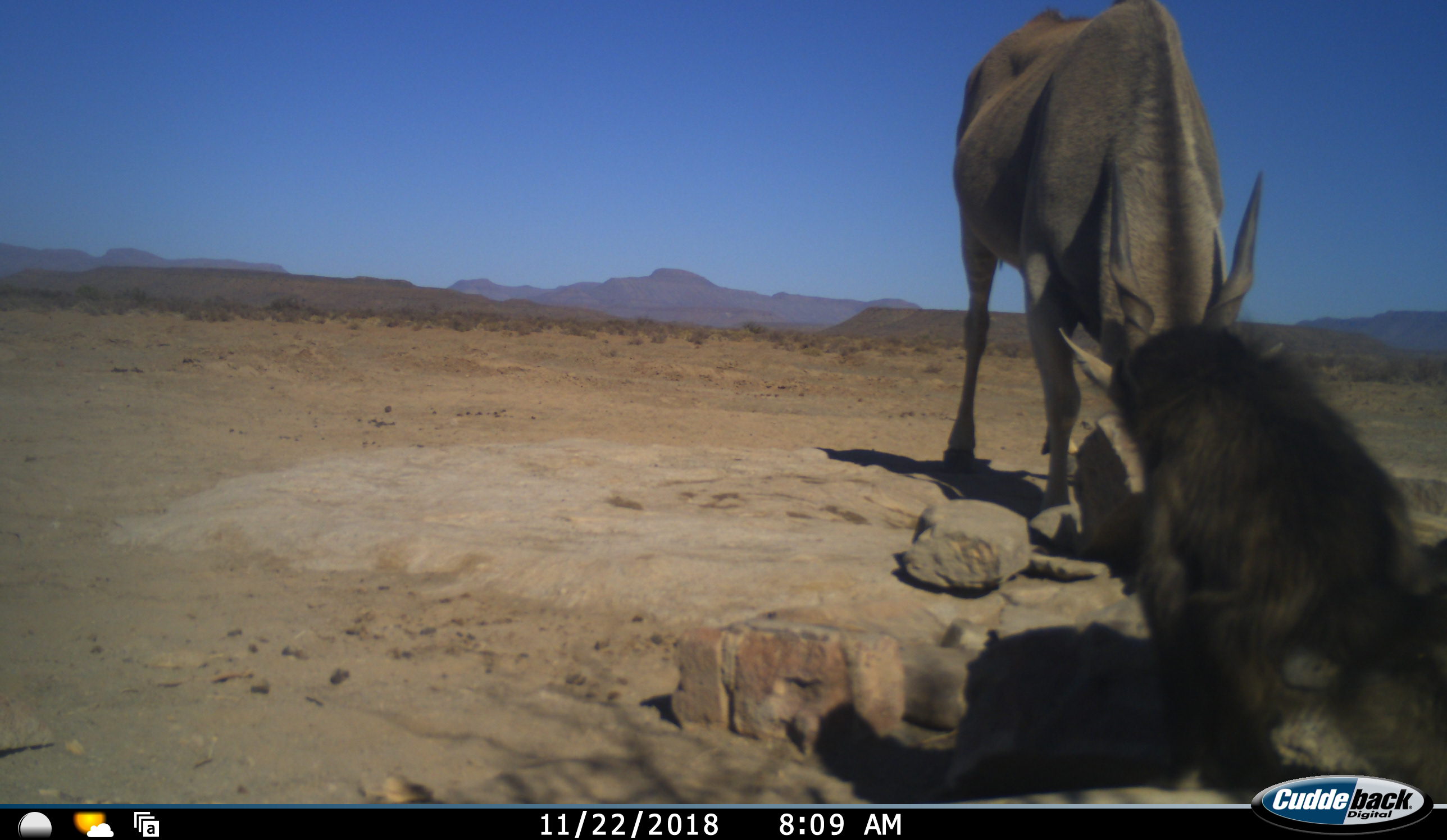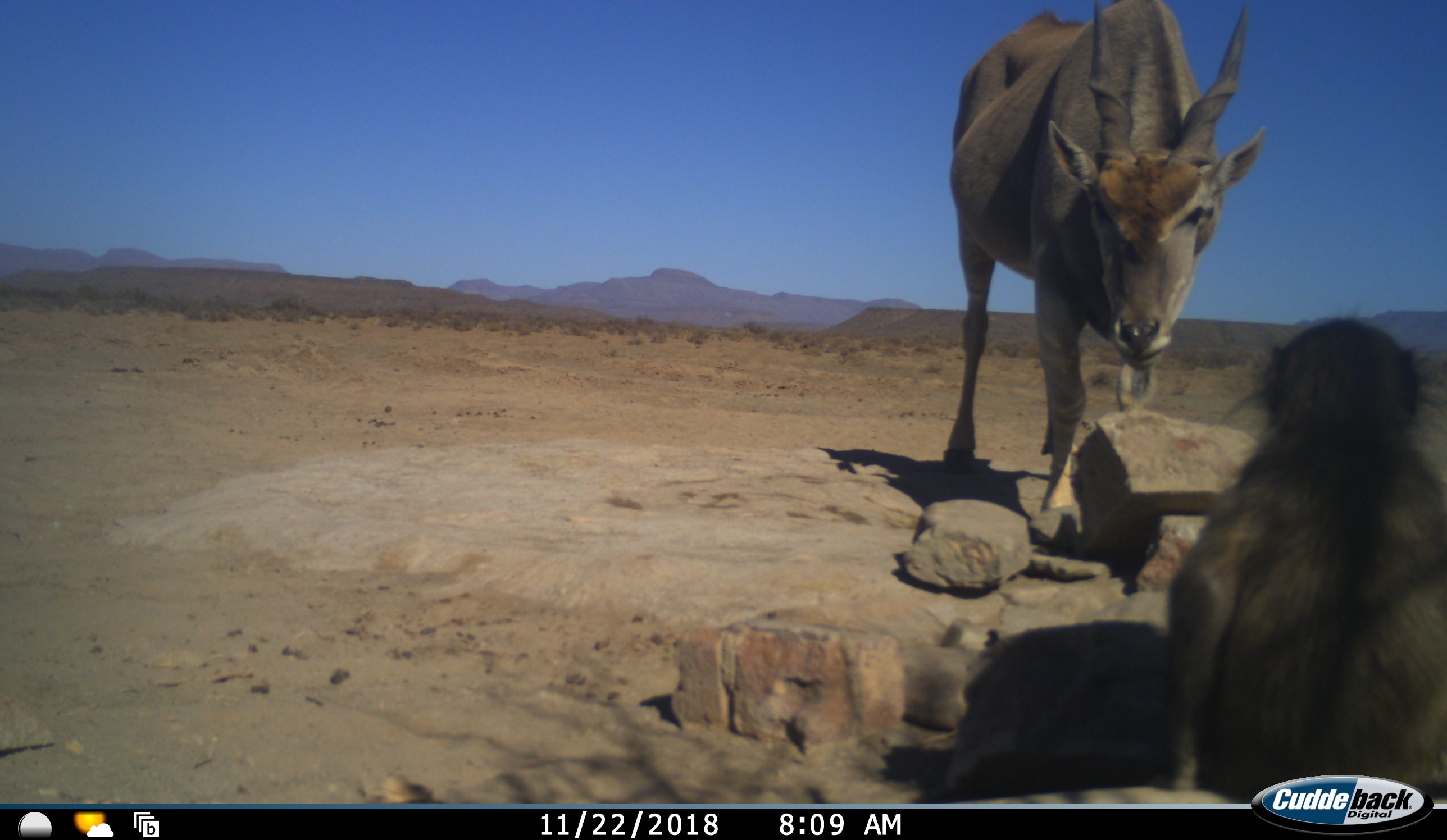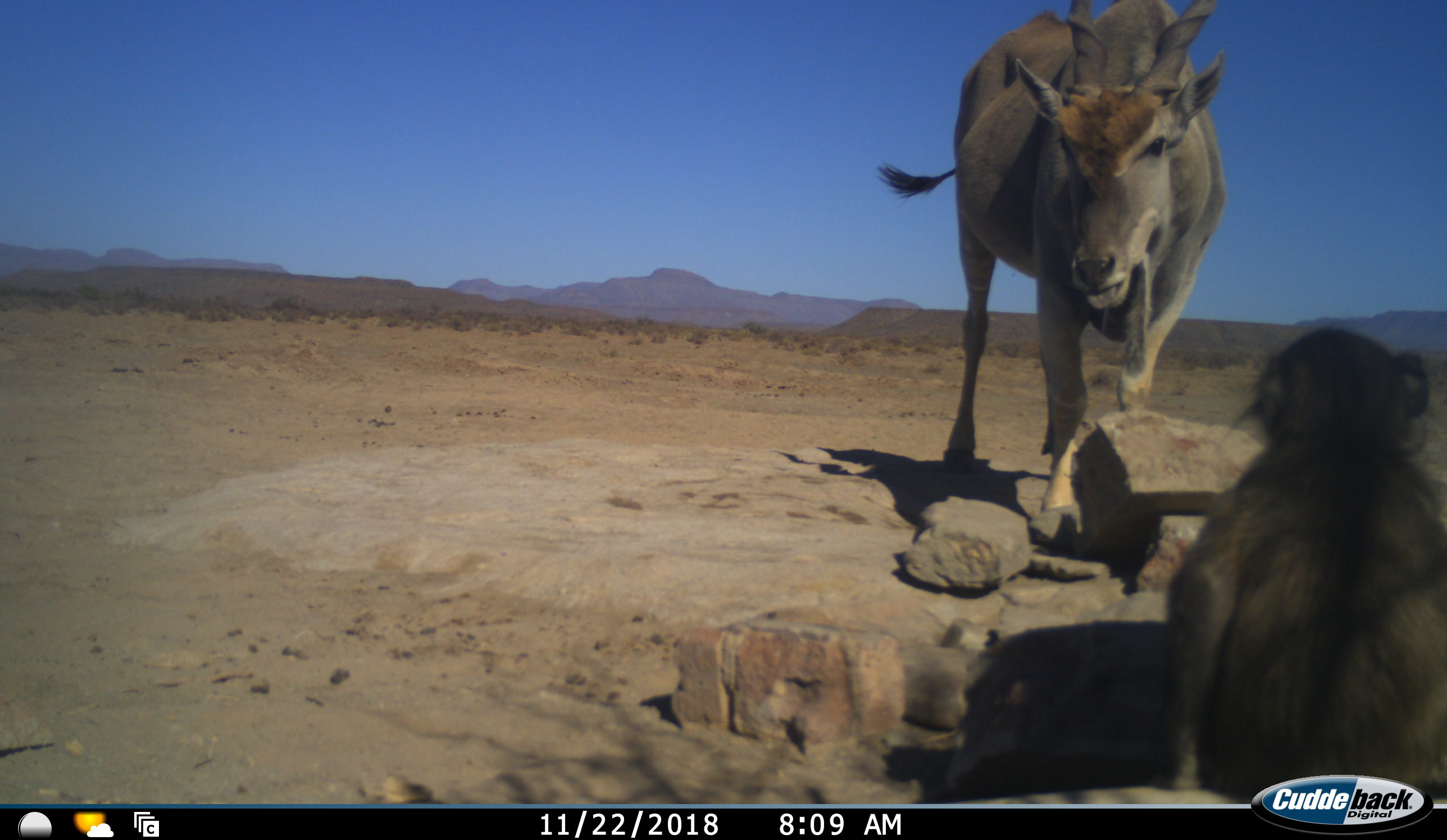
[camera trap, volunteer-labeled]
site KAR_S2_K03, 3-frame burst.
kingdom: Animalia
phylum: Chordata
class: Mammalia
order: Primates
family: Cercopithecidae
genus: Papio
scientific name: Papio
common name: baboon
Baboon (Papio), count 1. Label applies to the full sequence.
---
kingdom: Animalia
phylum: Chordata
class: Mammalia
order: Artiodactyla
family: Bovidae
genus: Tragelaphus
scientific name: Tragelaphus oryx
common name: eland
Eland (Tragelaphus oryx), count 1. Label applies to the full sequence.